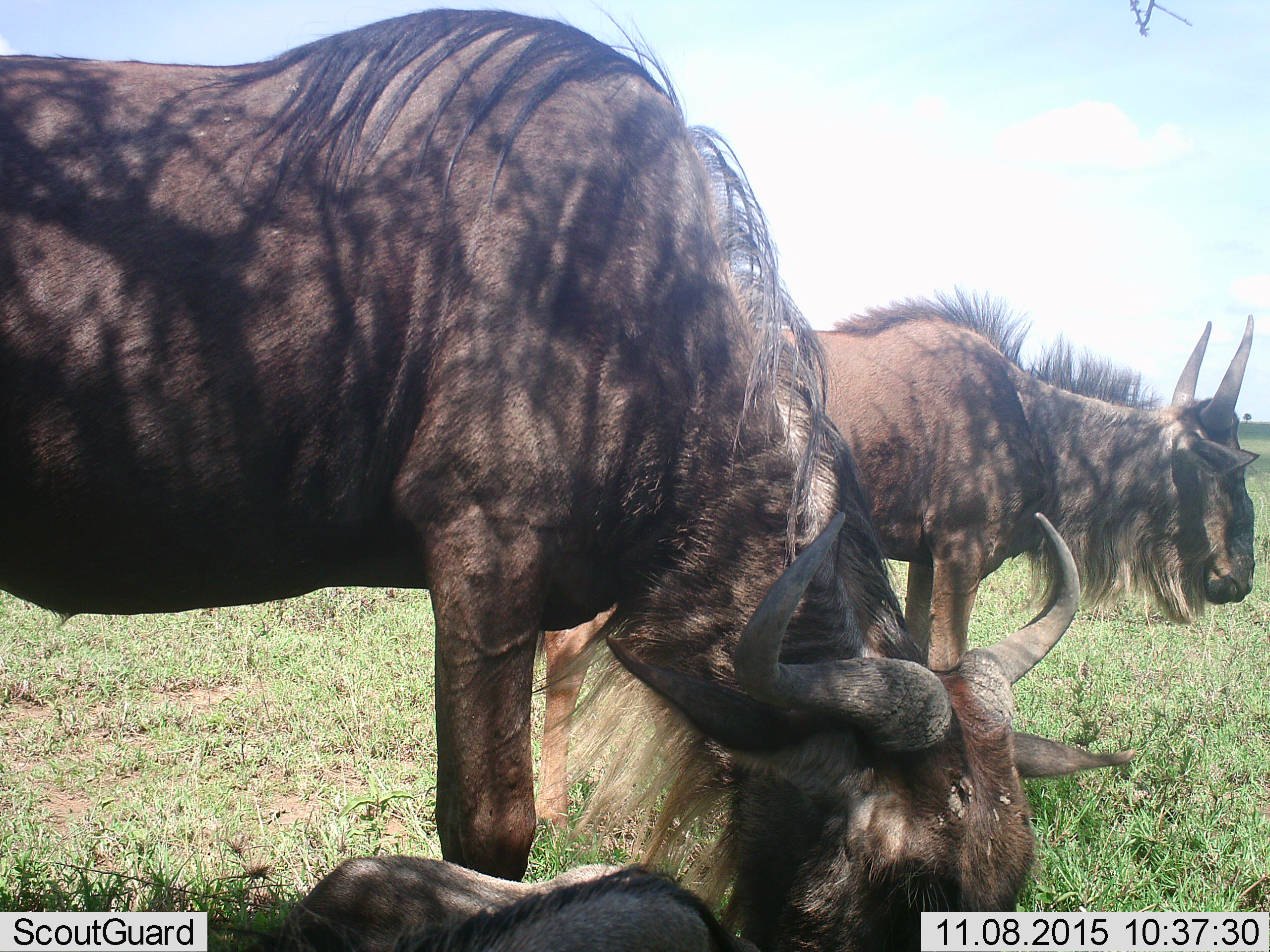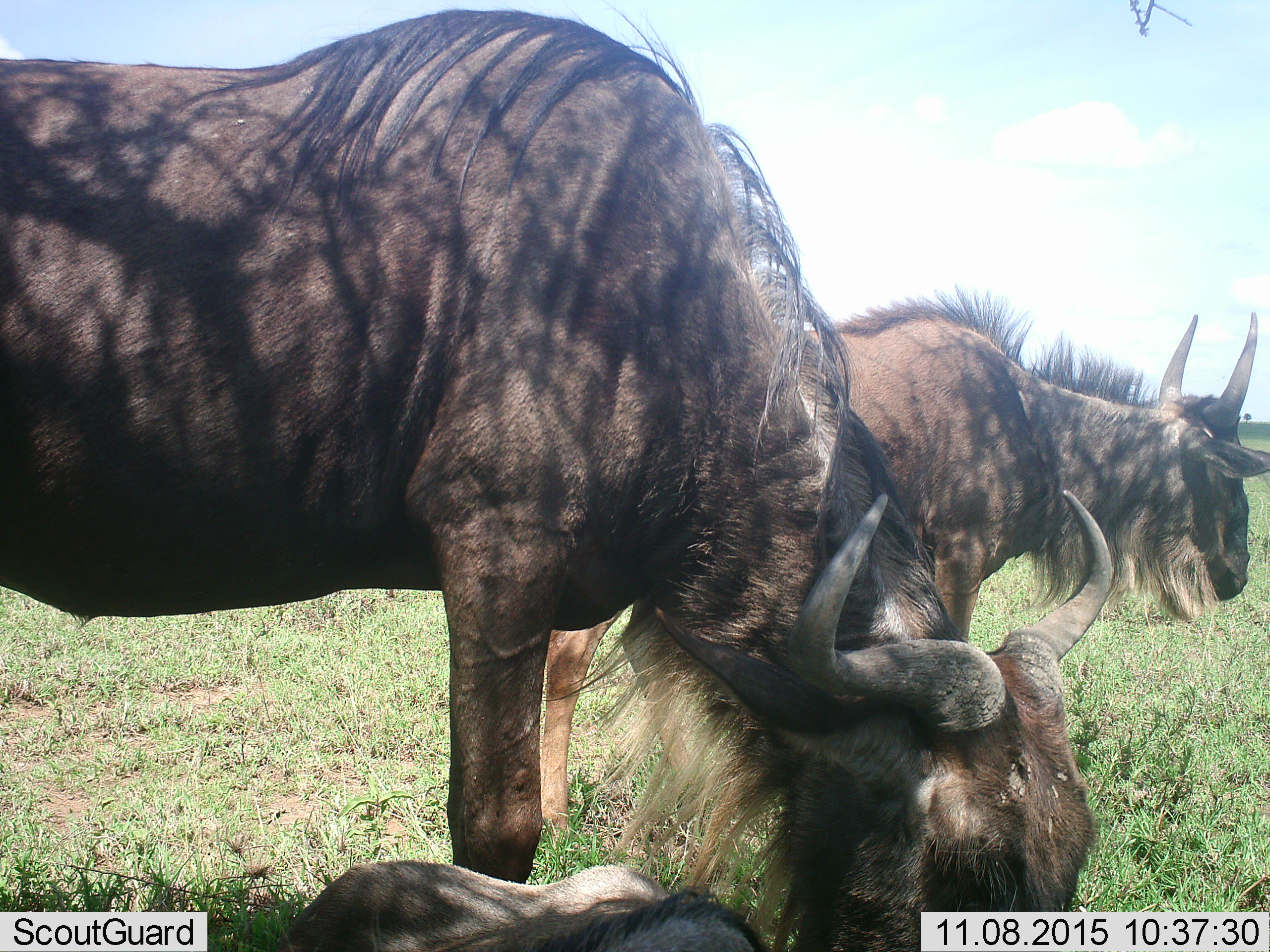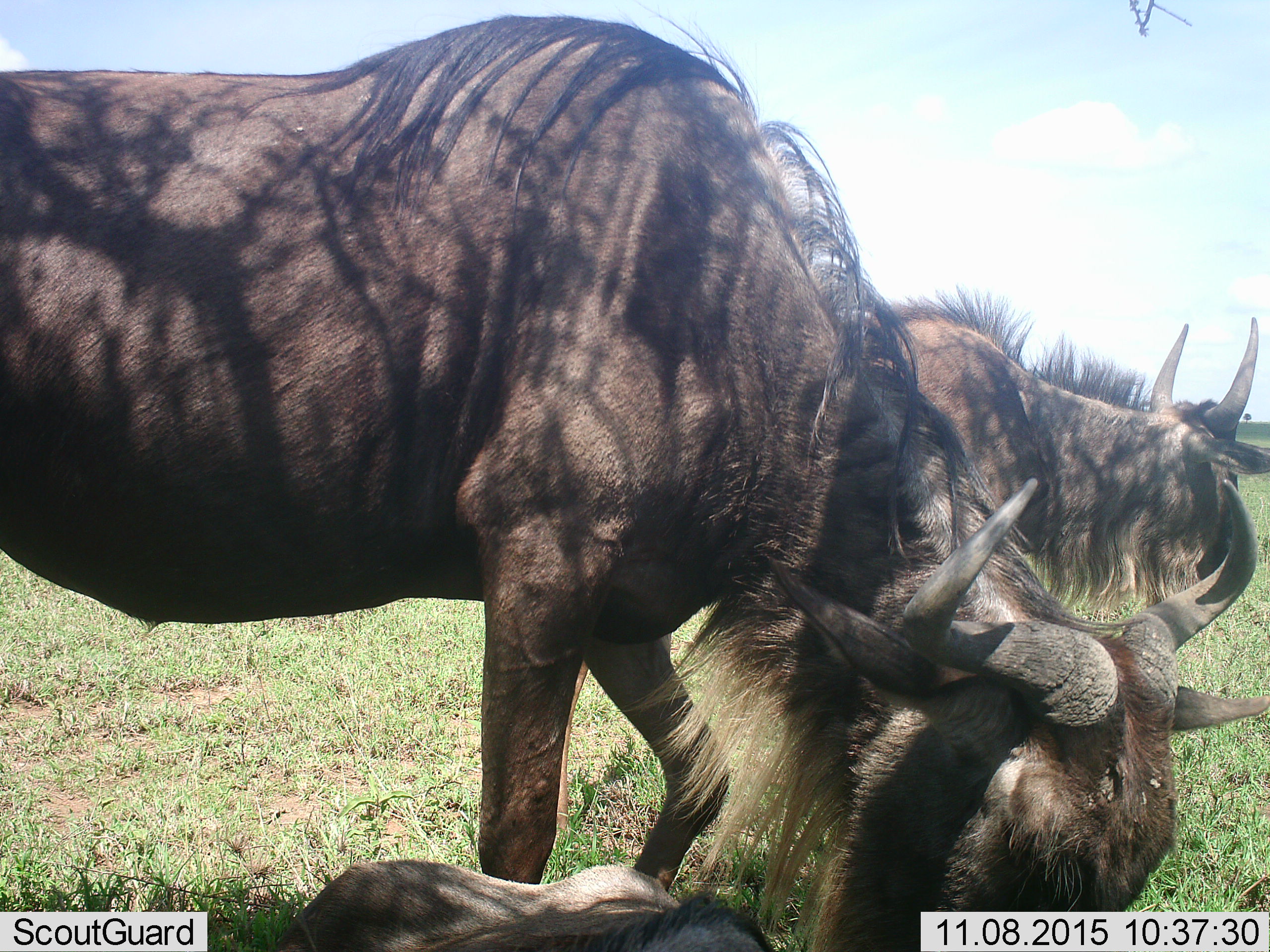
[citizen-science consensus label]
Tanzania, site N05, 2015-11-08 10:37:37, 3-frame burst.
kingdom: Animalia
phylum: Chordata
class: Mammalia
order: Artiodactyla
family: Bovidae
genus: Connochaetes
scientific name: Connochaetes taurinus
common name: blue wildebeest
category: wildebeest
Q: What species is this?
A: Wildebeest (blue wildebeest) (Connochaetes taurinus).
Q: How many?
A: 3.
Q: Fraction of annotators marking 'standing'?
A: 67%.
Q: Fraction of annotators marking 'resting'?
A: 67%.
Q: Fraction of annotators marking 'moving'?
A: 0%.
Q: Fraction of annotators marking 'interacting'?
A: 0%.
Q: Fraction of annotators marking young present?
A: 50%.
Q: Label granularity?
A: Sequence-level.